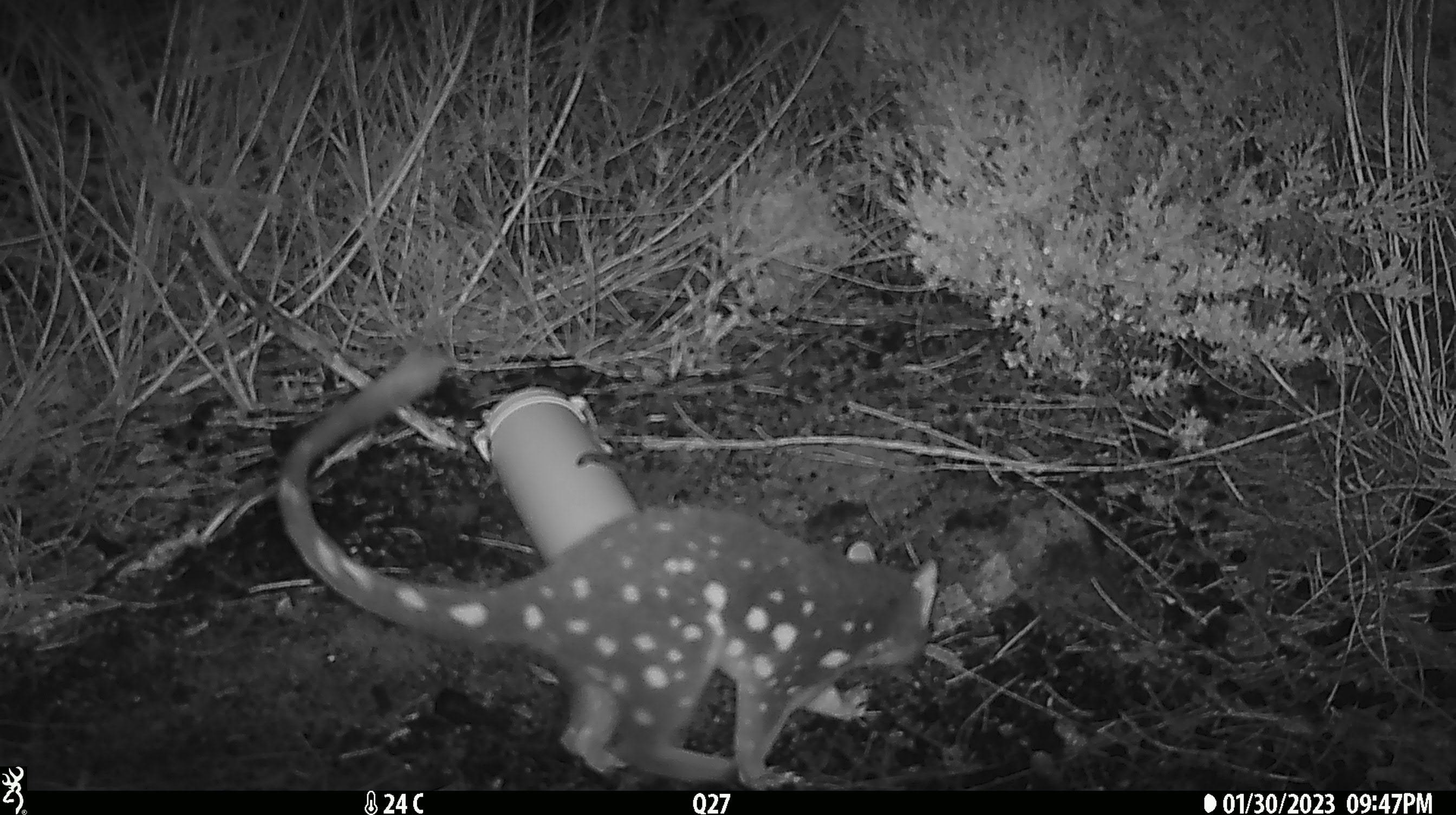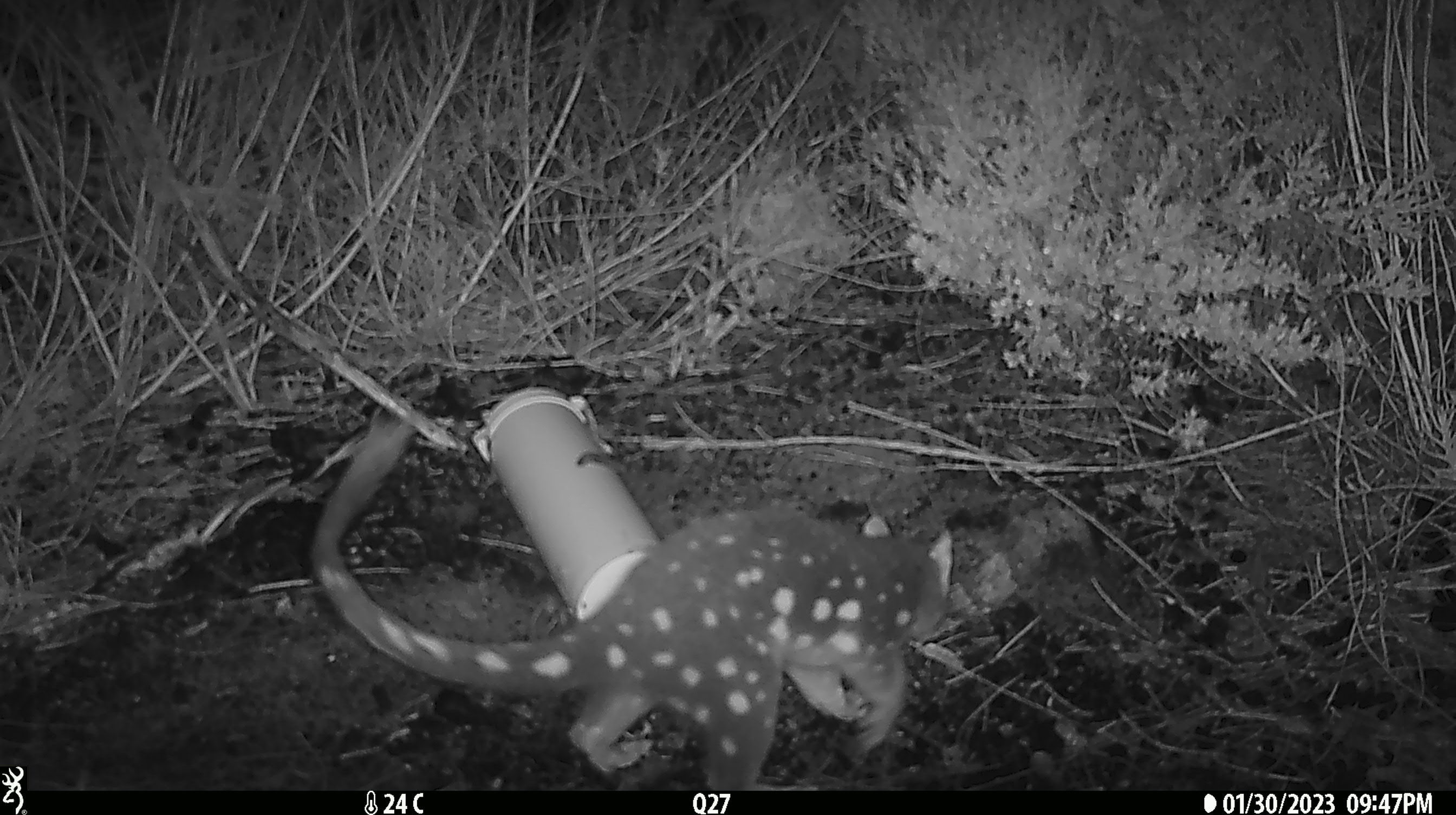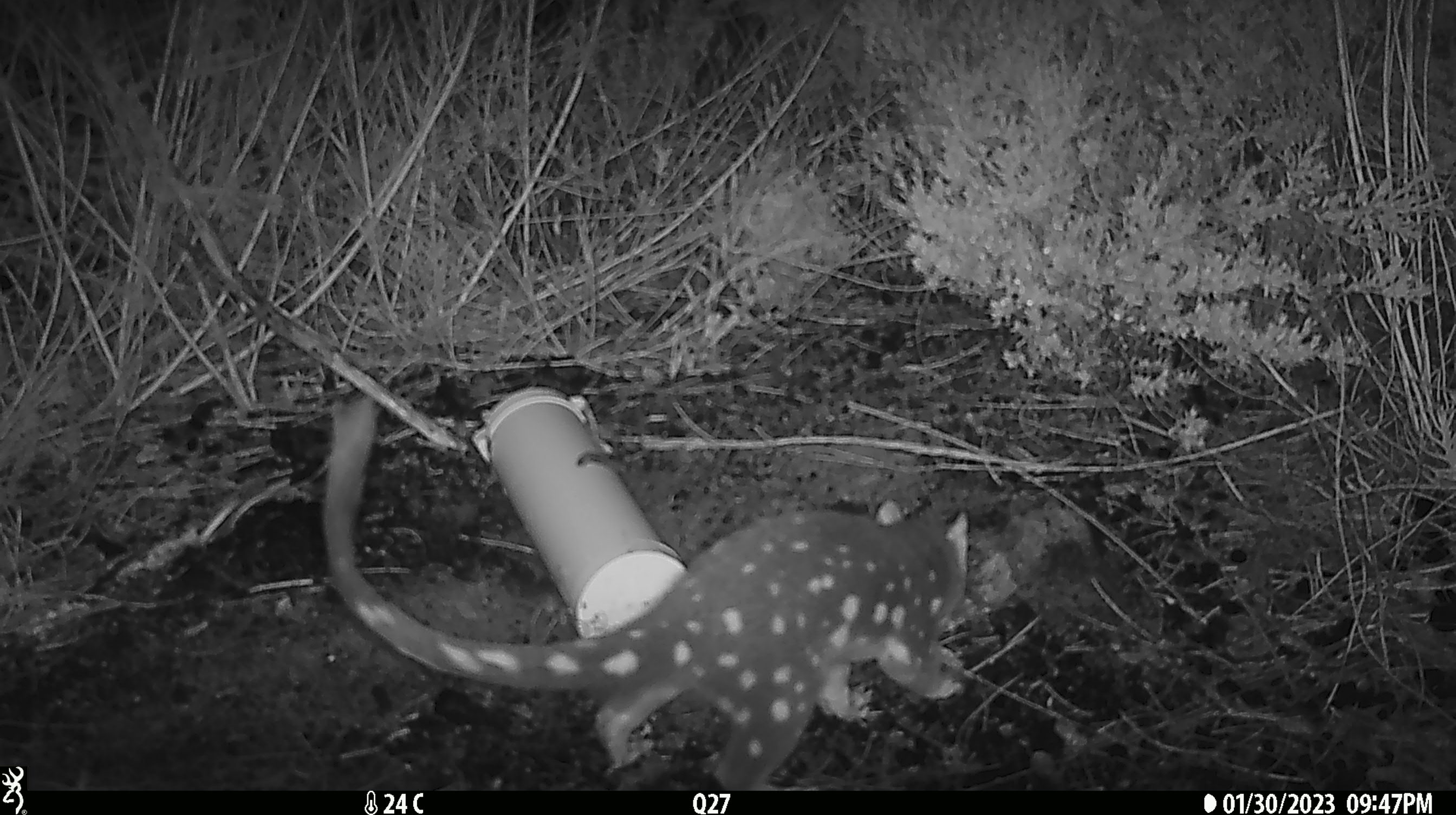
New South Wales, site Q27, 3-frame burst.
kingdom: Animalia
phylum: Chordata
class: Mammalia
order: Dasyuromorphia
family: Dasyuridae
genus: Dasyurus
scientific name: Dasyurus maculatus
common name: spotted-tailed quoll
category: quoll